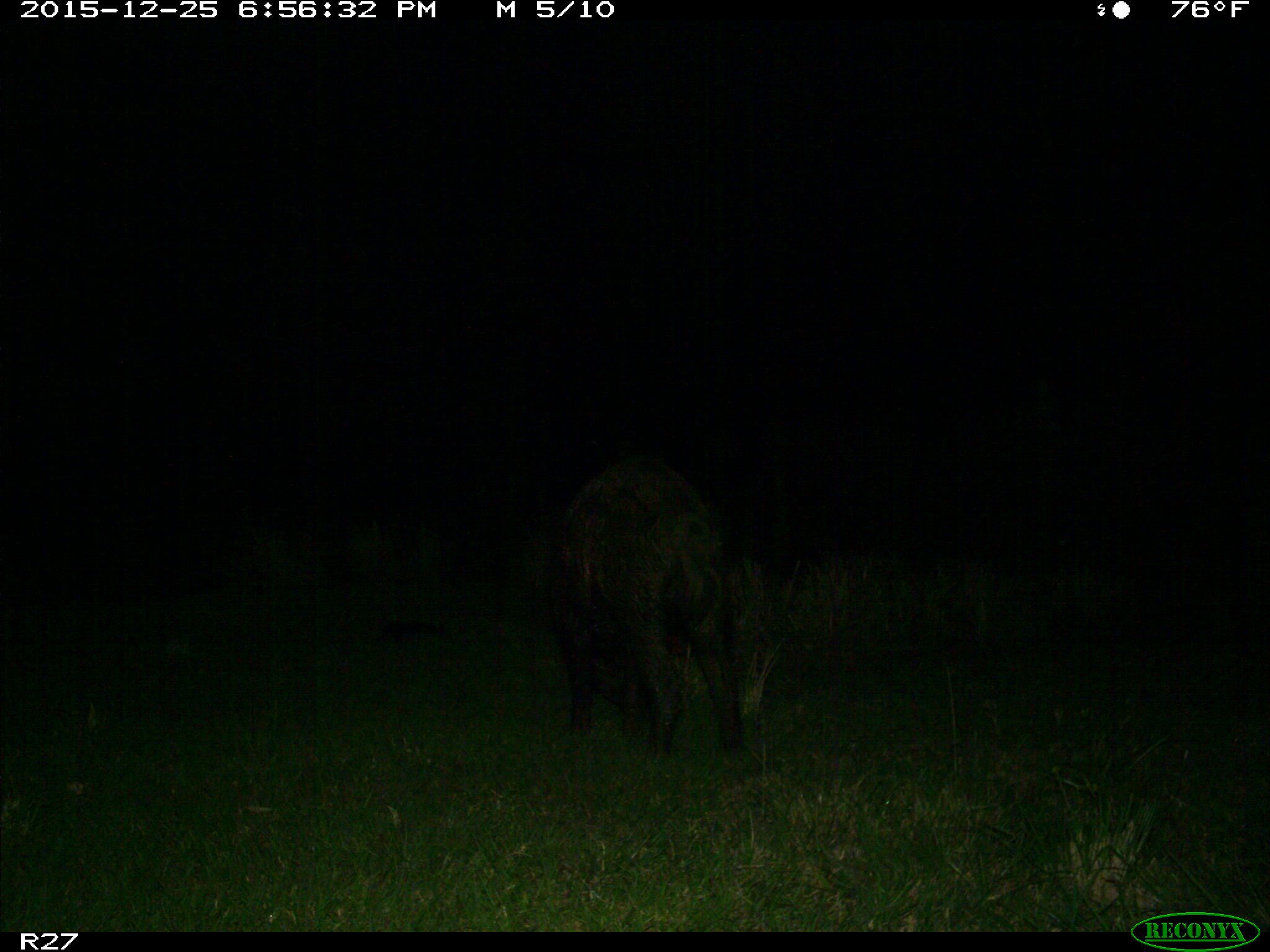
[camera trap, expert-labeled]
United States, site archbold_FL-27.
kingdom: Animalia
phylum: Chordata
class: Mammalia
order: Artiodactyla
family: Suidae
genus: Sus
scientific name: Sus scrofa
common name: wild boar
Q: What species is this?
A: Sus scrofa (wild boar).